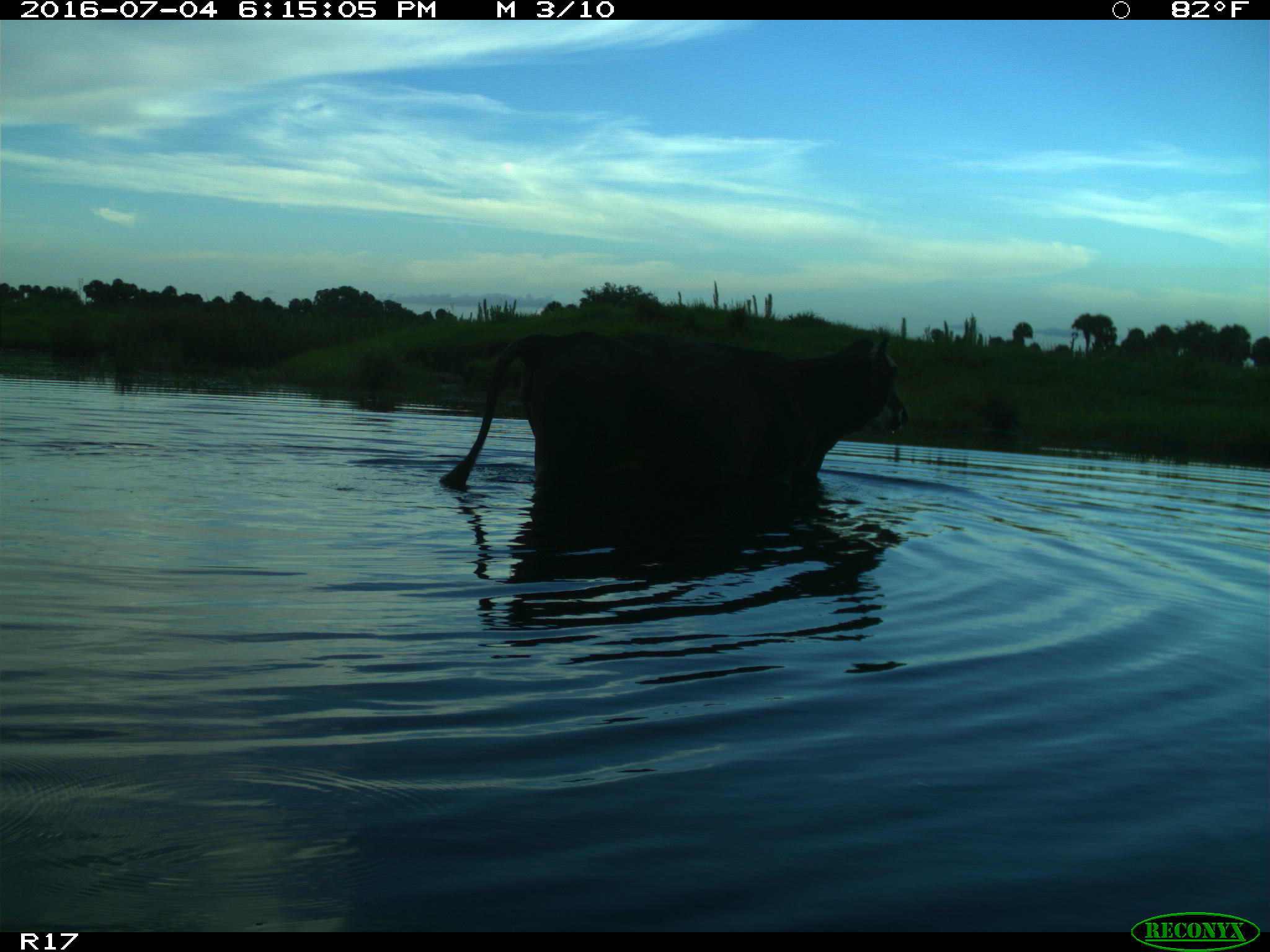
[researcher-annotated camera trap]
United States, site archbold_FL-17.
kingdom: Animalia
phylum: Chordata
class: Mammalia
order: Artiodactyla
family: Bovidae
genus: Bos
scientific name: Bos taurus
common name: domestic cow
Bos taurus (domestic cow).